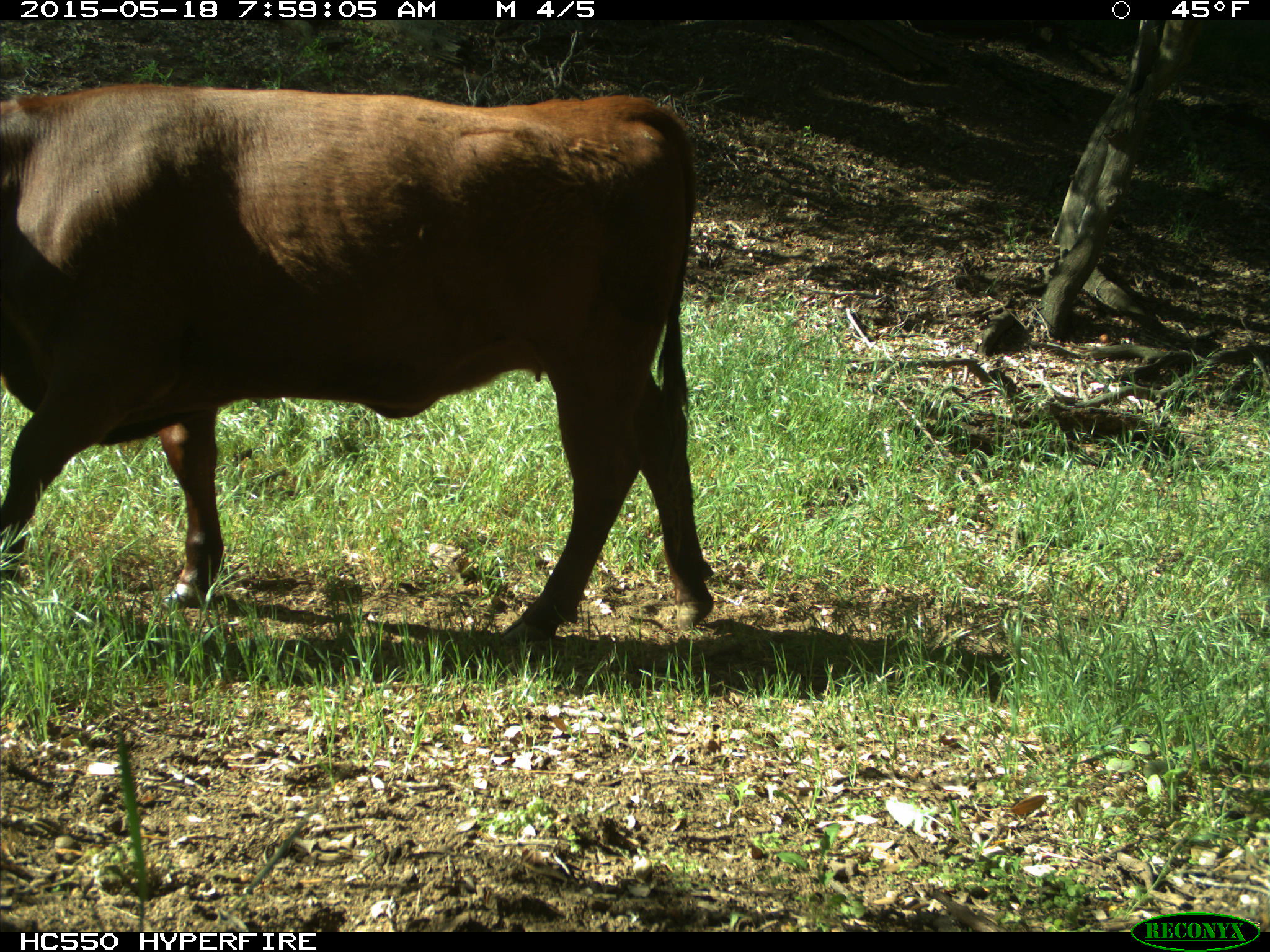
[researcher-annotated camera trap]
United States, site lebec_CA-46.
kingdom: Animalia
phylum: Chordata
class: Mammalia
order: Artiodactyla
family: Bovidae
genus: Bos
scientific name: Bos taurus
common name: domestic cow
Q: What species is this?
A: Bos taurus (domestic cow).